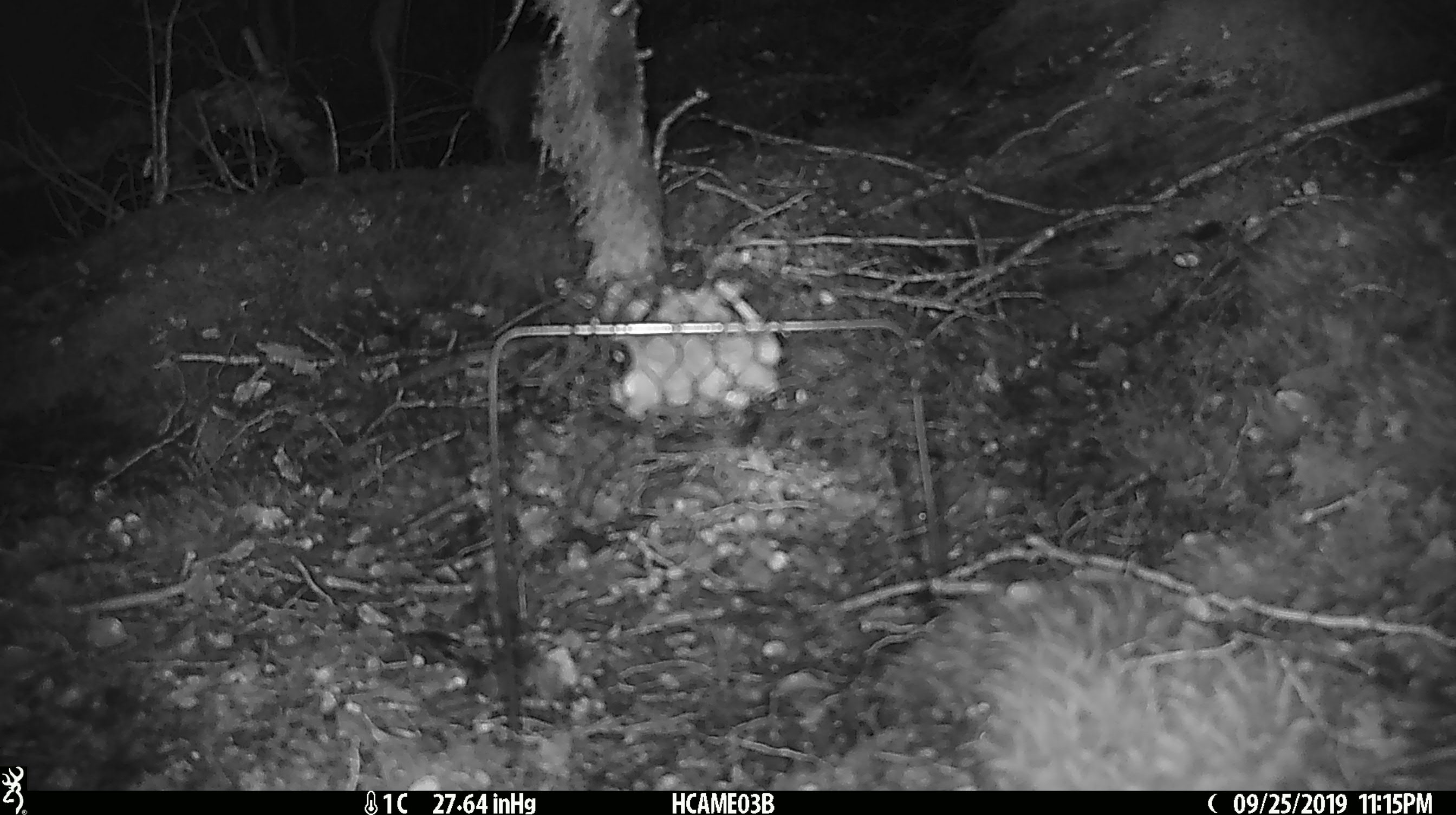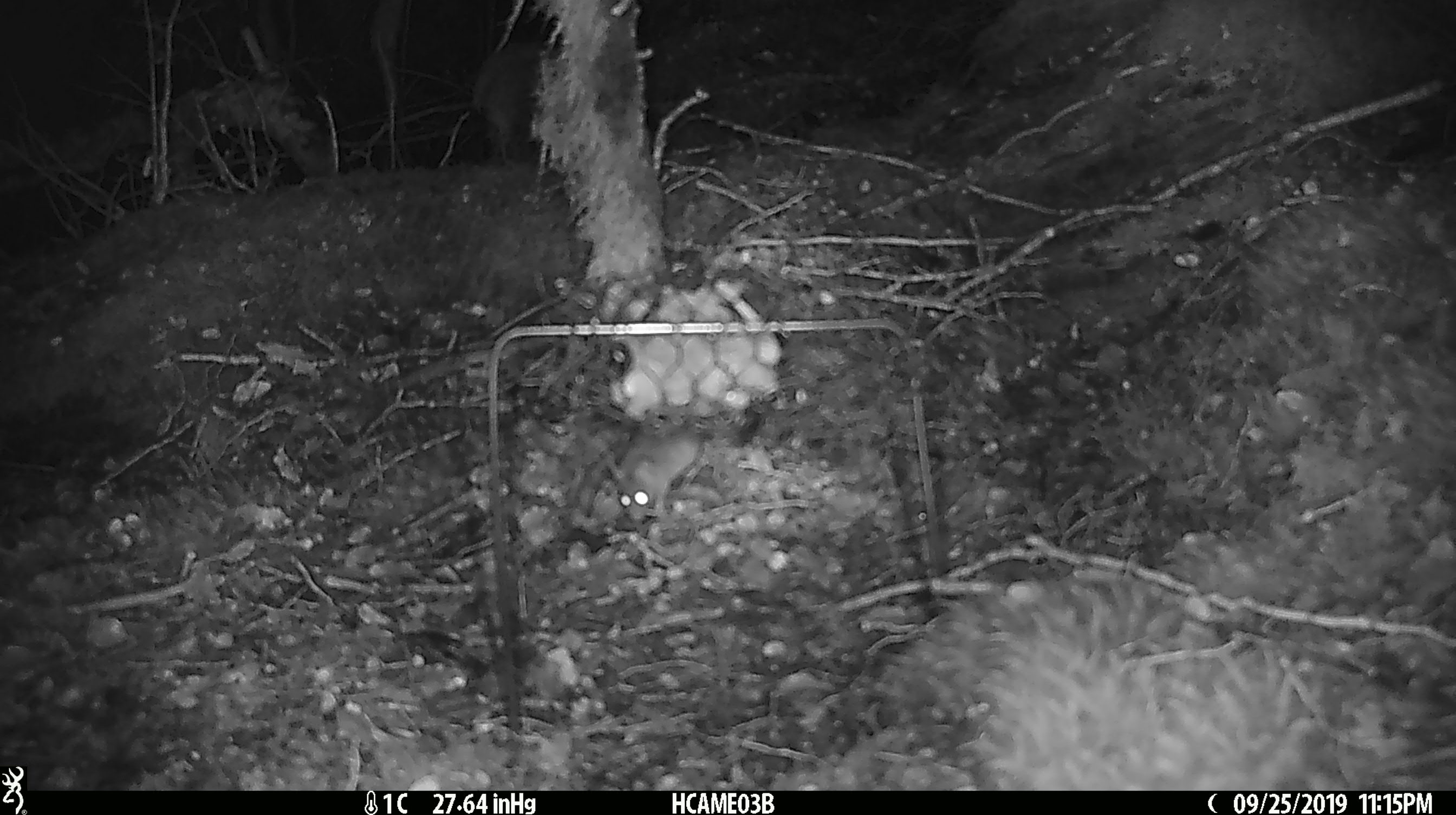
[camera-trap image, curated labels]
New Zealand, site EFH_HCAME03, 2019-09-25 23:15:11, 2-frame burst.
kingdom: Animalia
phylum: Chordata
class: Mammalia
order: Rodentia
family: Muridae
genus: Mus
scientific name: Mus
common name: mouse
Mouse (Mus).